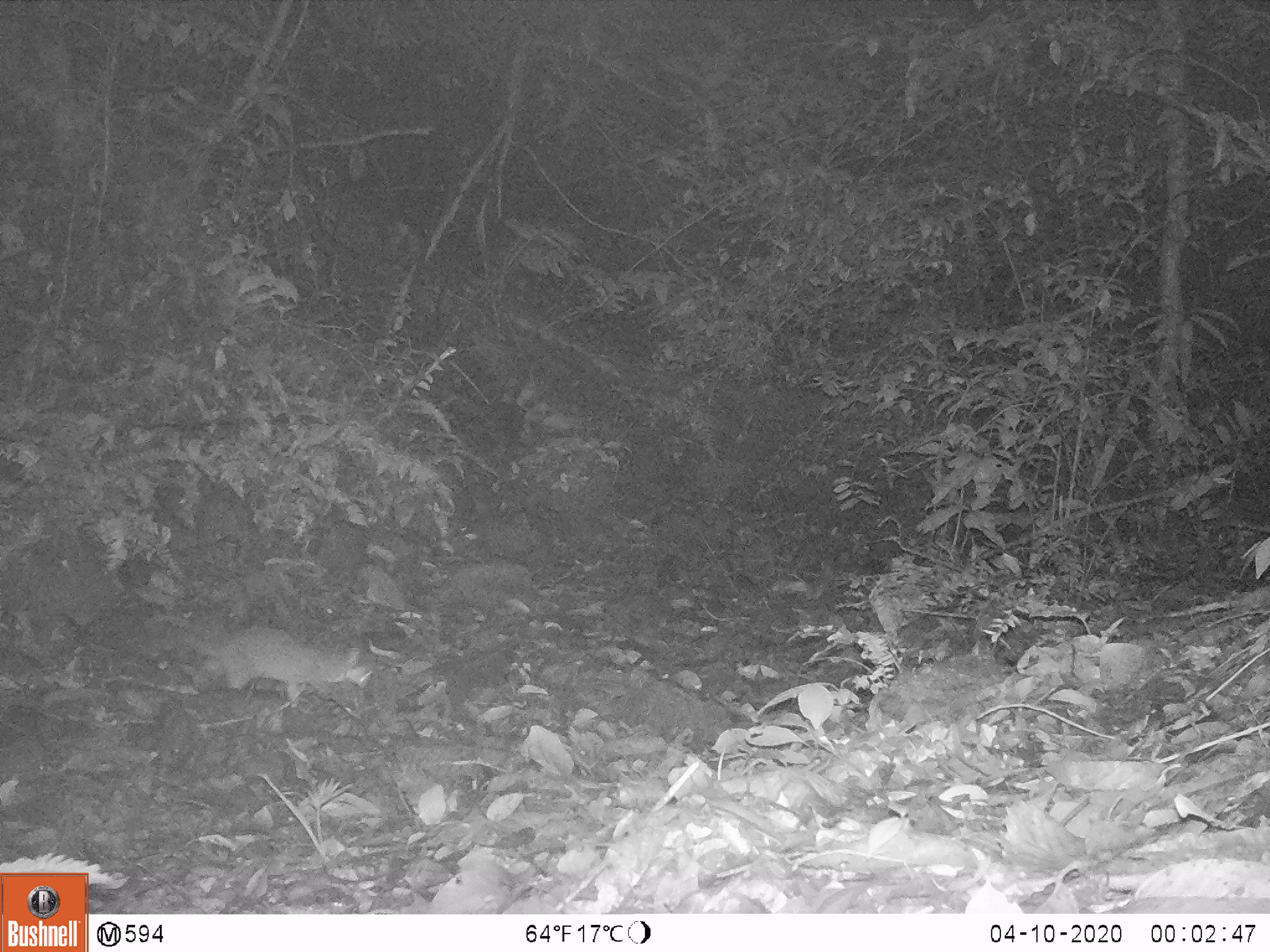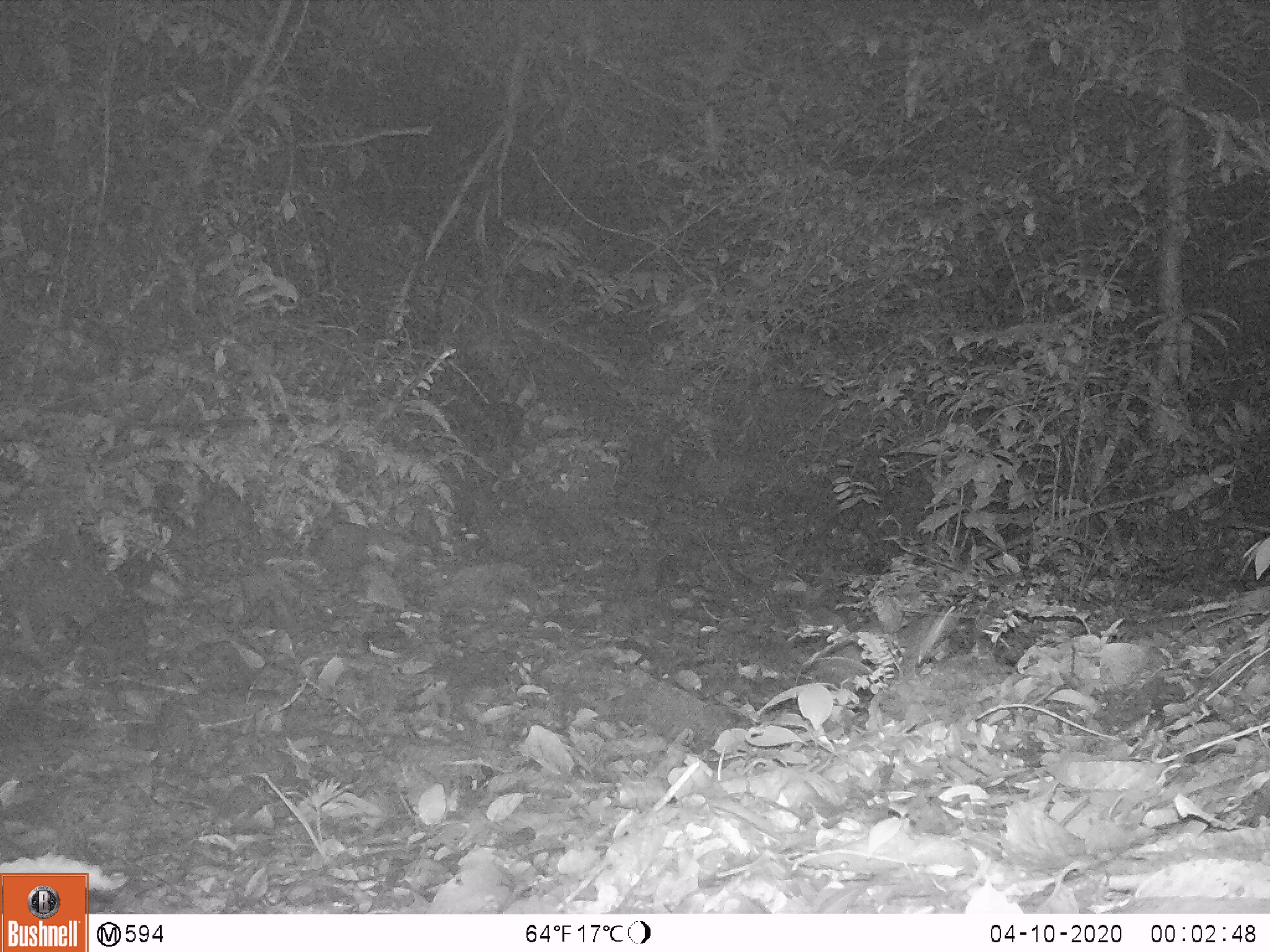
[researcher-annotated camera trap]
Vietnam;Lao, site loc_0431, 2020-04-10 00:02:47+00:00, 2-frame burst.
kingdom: Animalia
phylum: Chordata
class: Mammalia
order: Carnivora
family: Mustelidae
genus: Melogale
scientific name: Melogale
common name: ferret badger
Ferret badger (Melogale). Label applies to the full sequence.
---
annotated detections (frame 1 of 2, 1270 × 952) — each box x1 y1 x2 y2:
ferret badger: 166 624 374 709